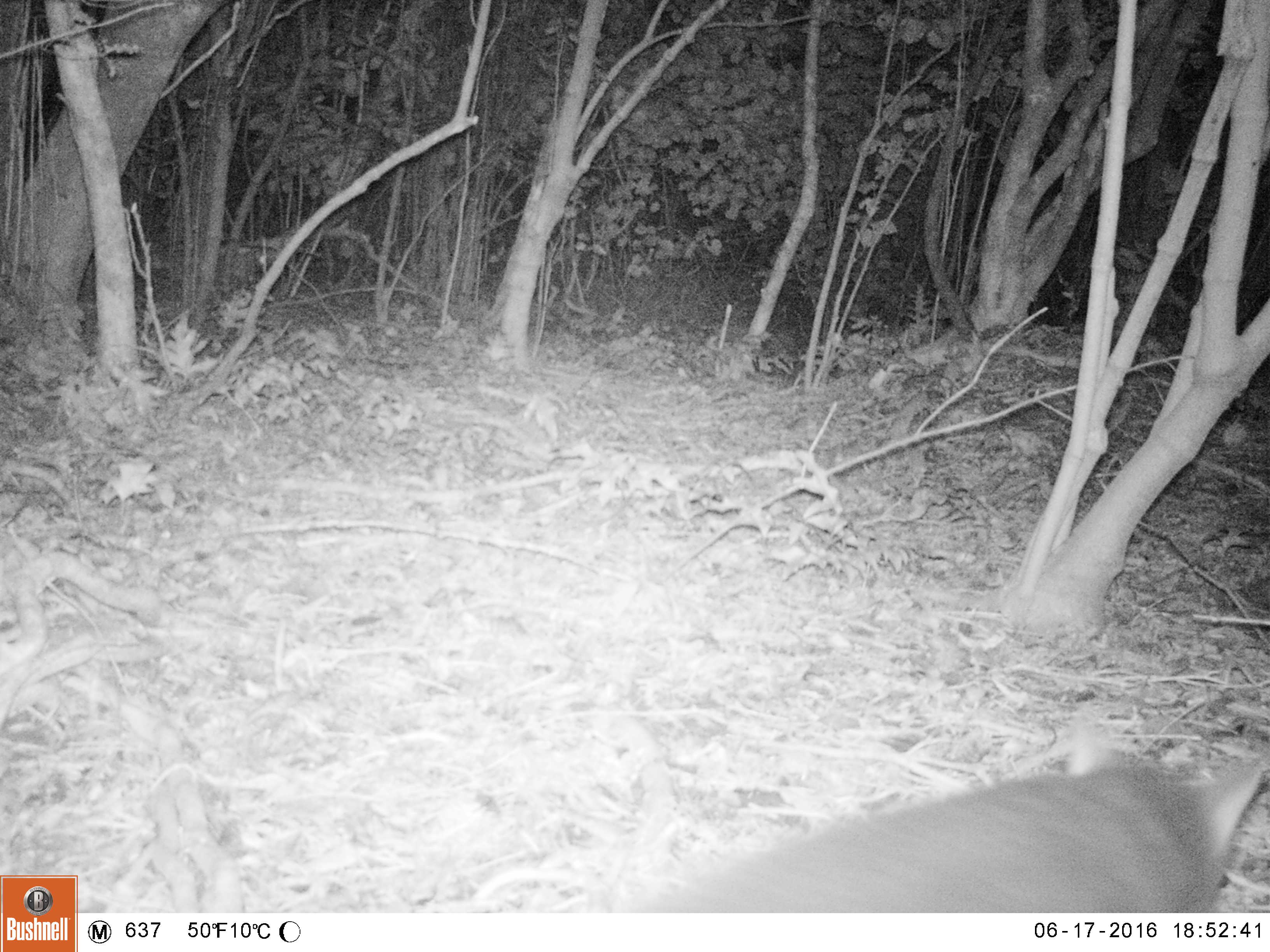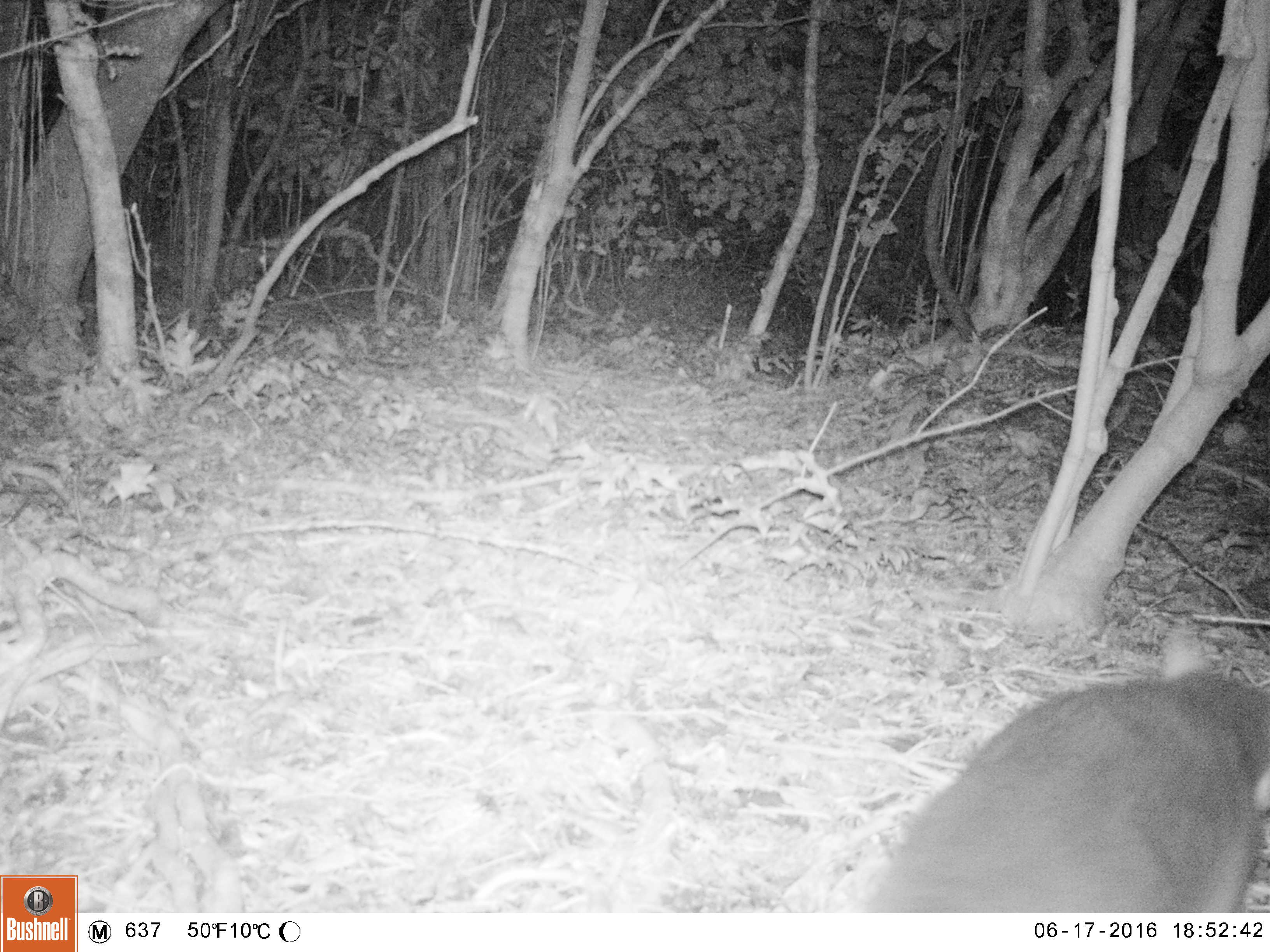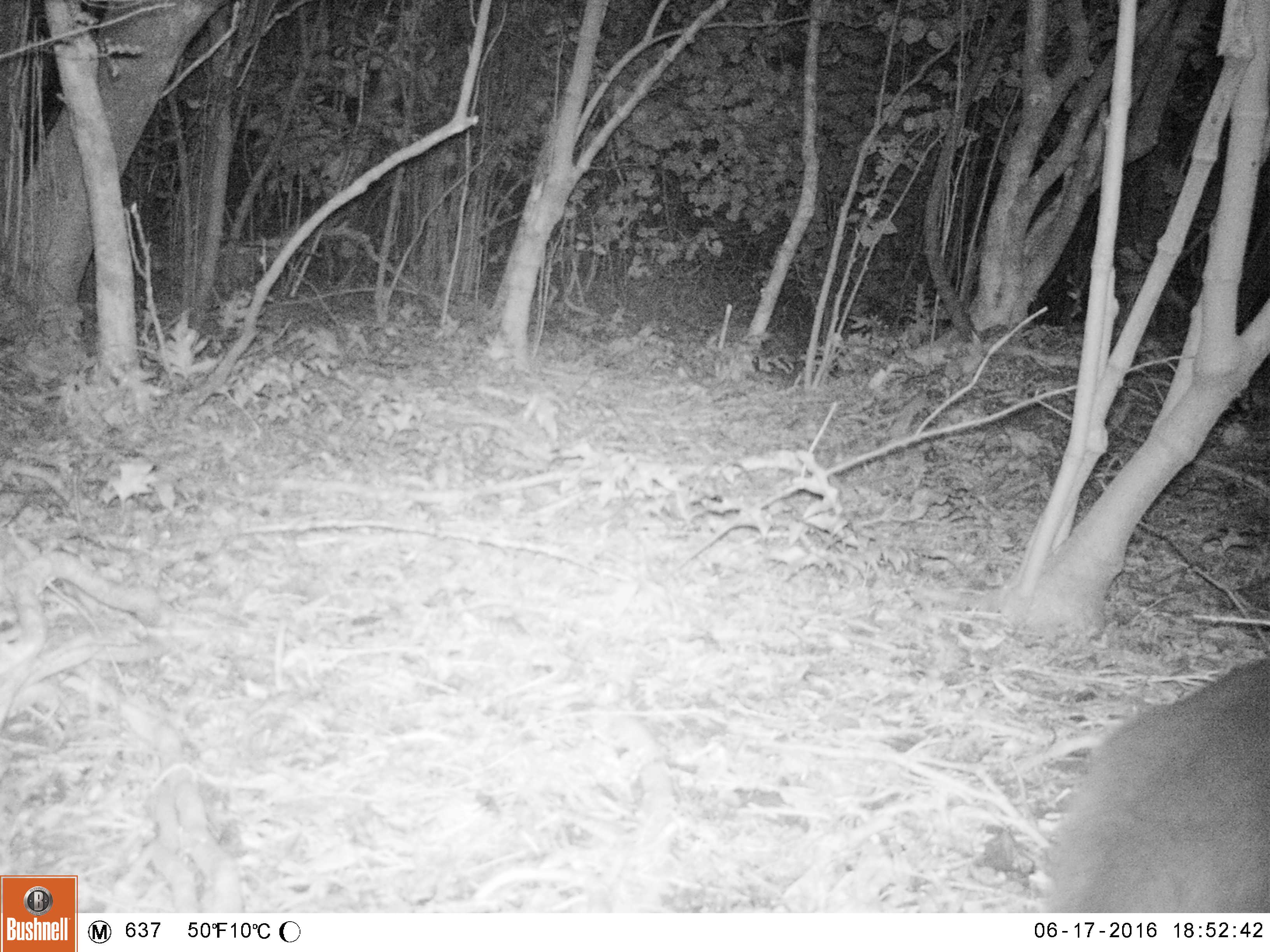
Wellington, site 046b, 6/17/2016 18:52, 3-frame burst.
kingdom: Animalia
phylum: Chordata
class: Mammalia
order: Carnivora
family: Felidae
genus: Felis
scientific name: Felis catus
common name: cat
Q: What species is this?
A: Cat (Felis catus).